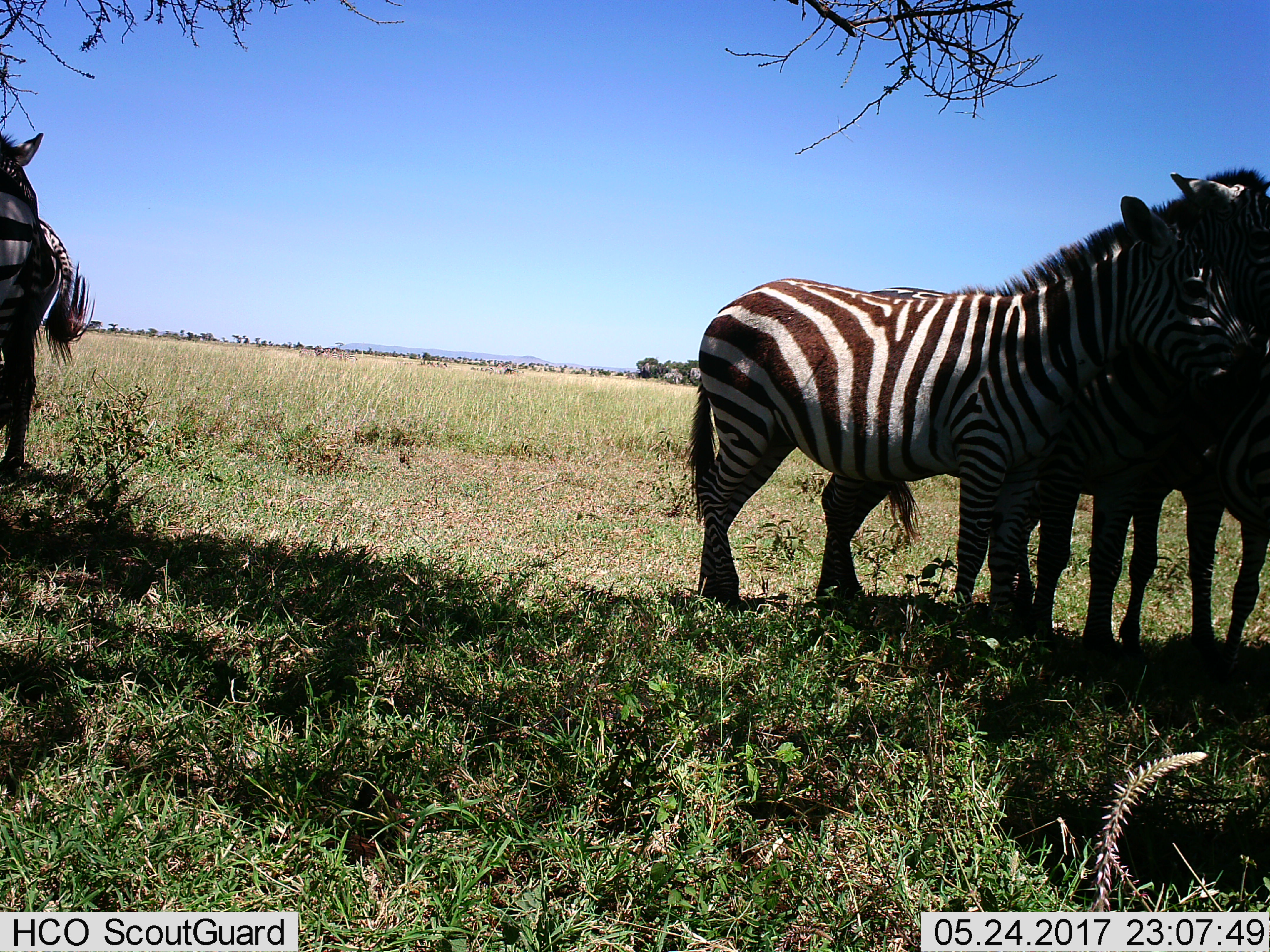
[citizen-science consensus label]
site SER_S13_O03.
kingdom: Animalia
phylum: Chordata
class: Mammalia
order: Perissodactyla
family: Equidae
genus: Equus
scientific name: Equus quagga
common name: plains zebra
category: zebraplains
Zebraplains (plains zebra) (Equus quagga), count 4. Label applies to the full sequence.